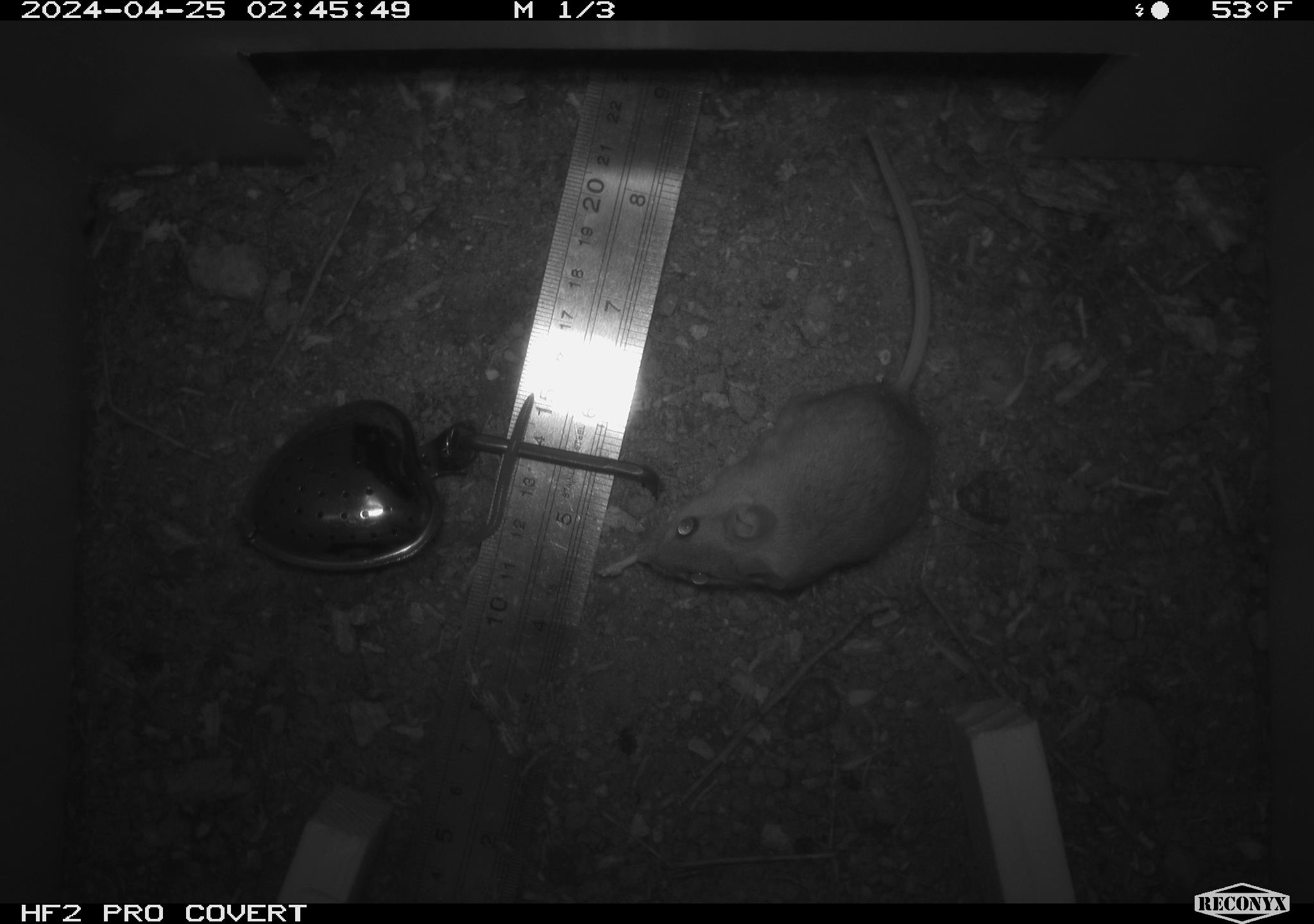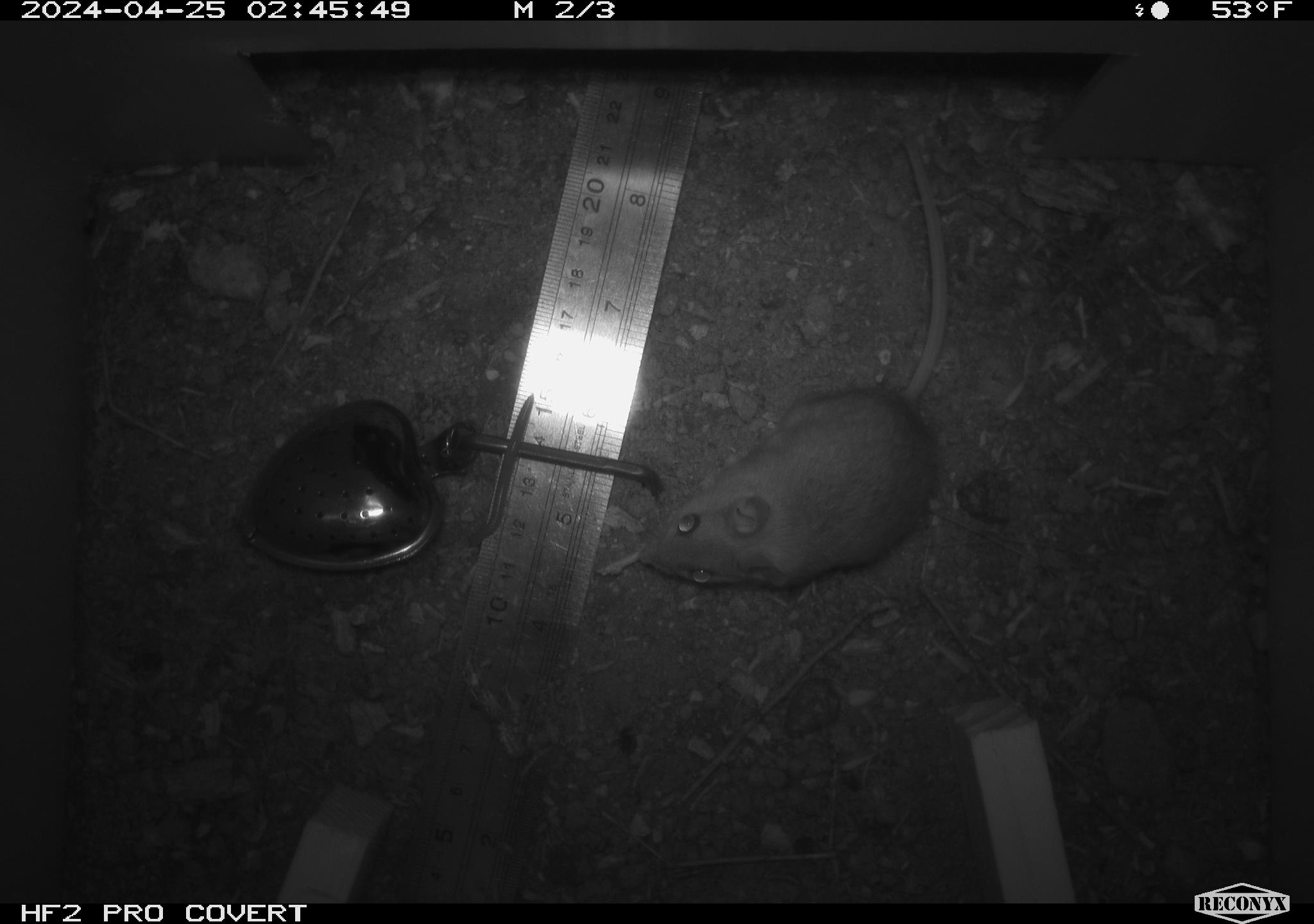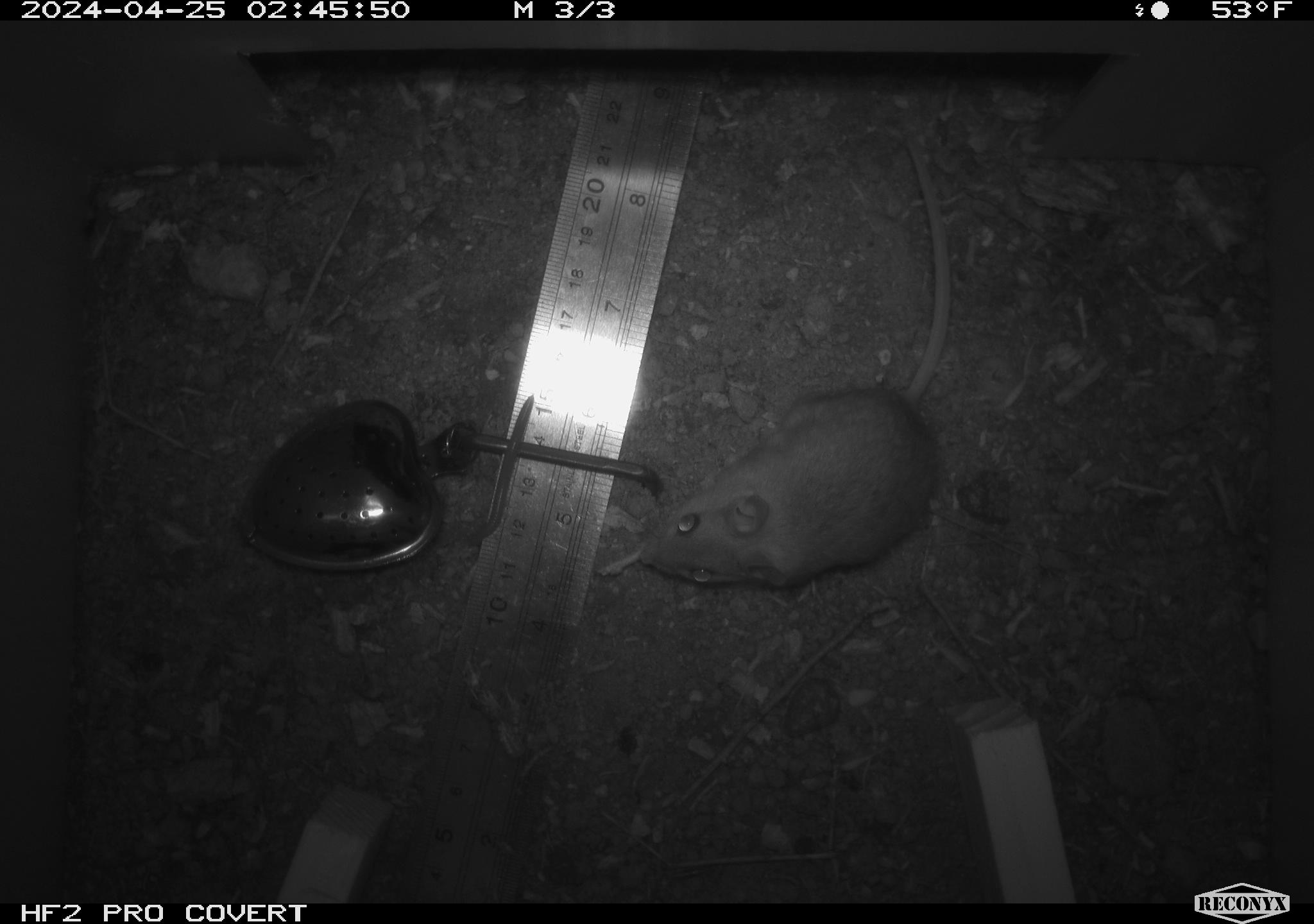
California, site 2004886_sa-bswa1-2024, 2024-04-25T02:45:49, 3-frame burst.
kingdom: Animalia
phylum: Chordata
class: Mammalia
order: Rodentia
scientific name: Rodentia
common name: mouse species